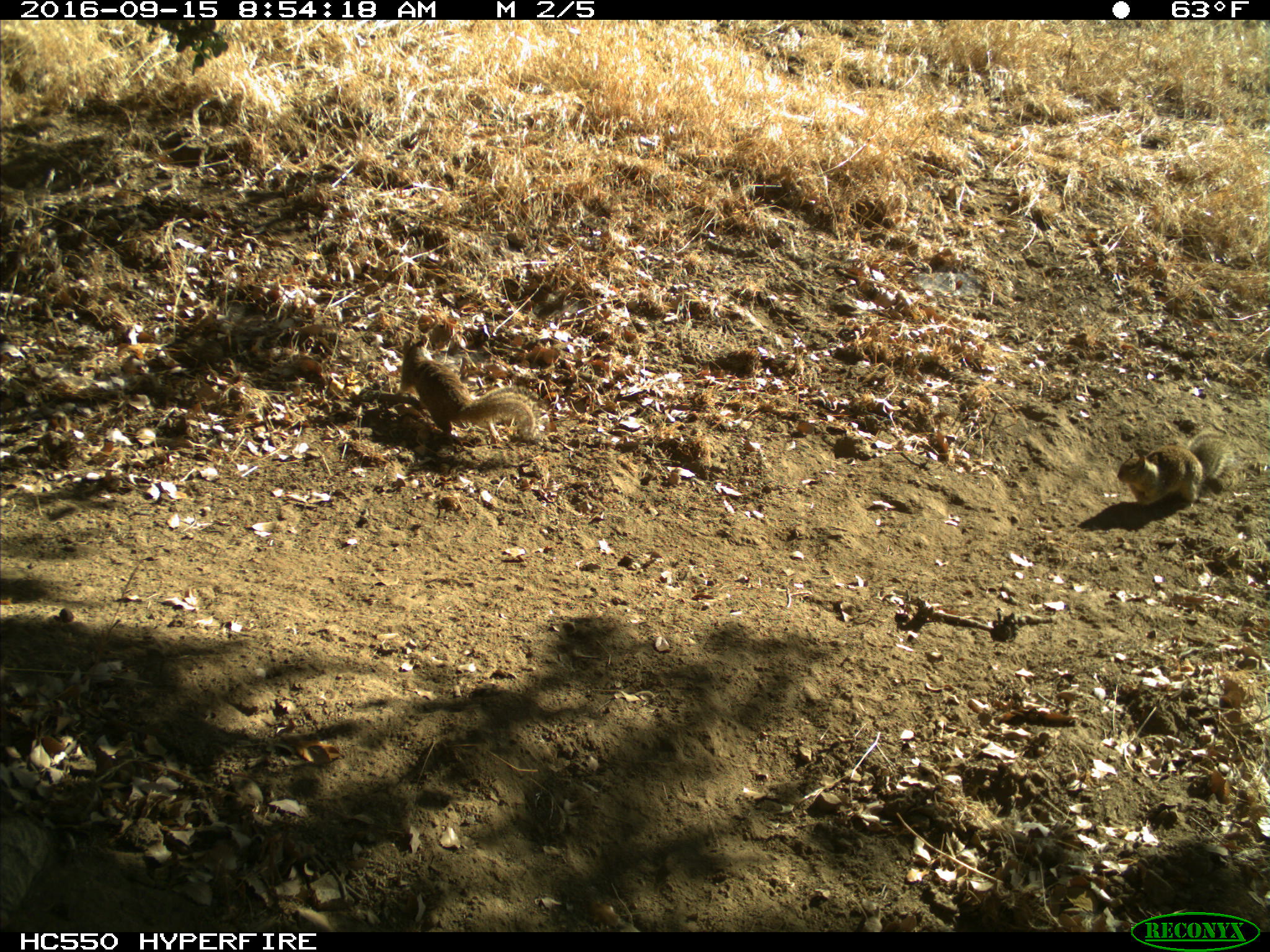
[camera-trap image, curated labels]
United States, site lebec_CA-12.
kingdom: Animalia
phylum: Chordata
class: Mammalia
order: Rodentia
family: Sciuridae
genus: Otospermophilus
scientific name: Otospermophilus beecheyi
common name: california ground squirrel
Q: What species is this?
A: Otospermophilus beecheyi (california ground squirrel).